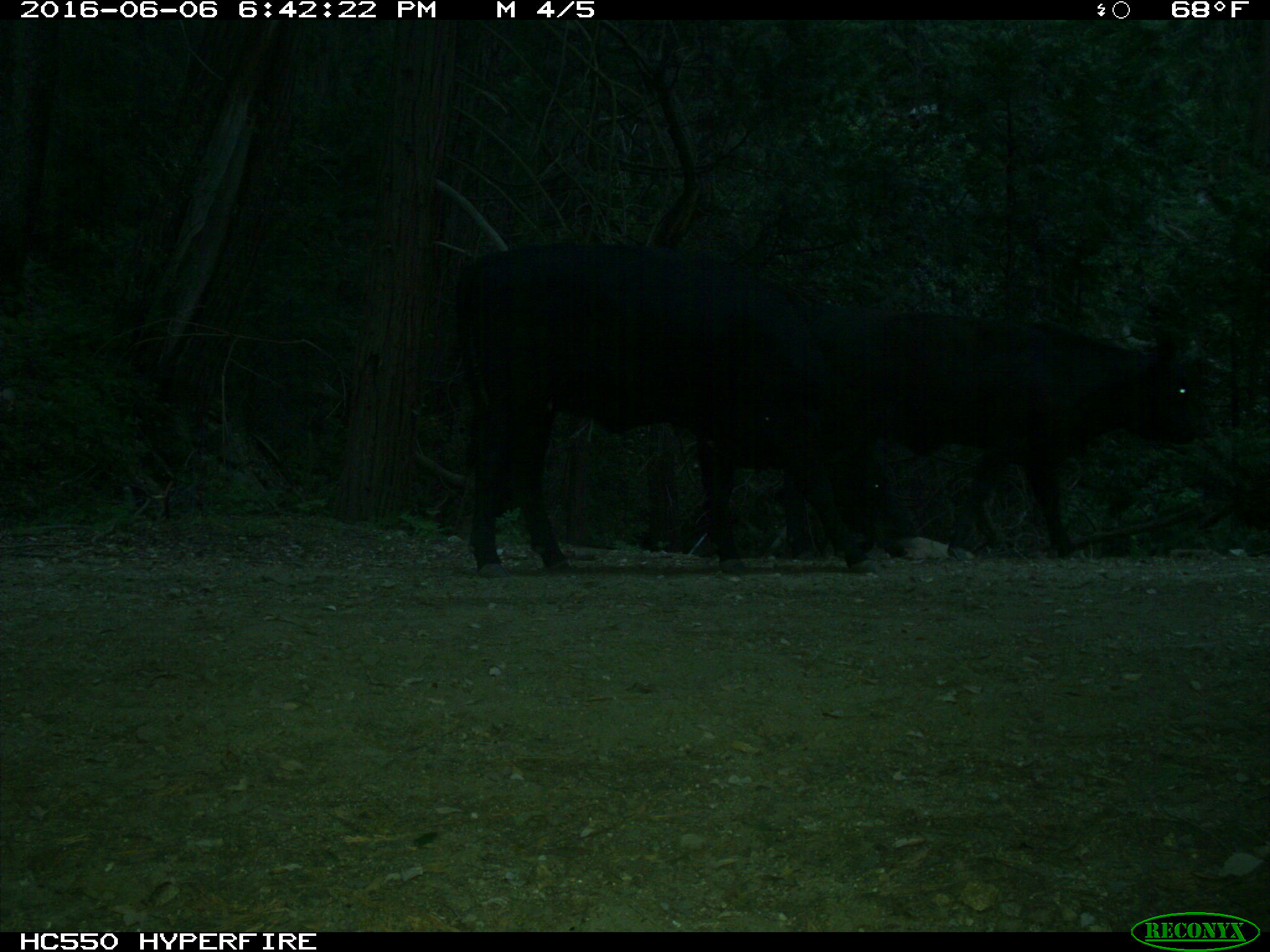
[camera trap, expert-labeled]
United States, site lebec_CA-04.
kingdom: Animalia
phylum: Chordata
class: Mammalia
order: Artiodactyla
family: Bovidae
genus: Bos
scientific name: Bos taurus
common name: domestic cow